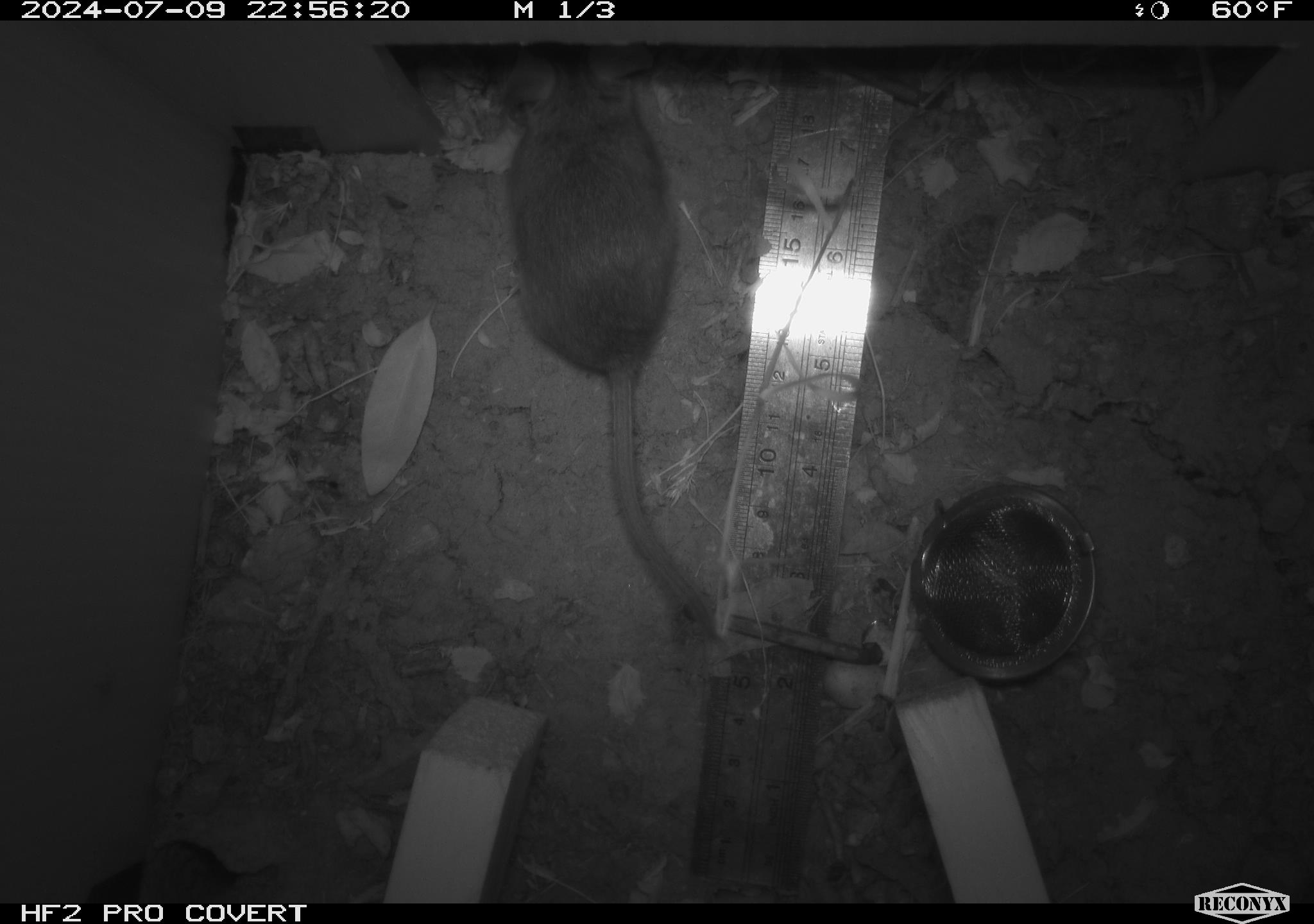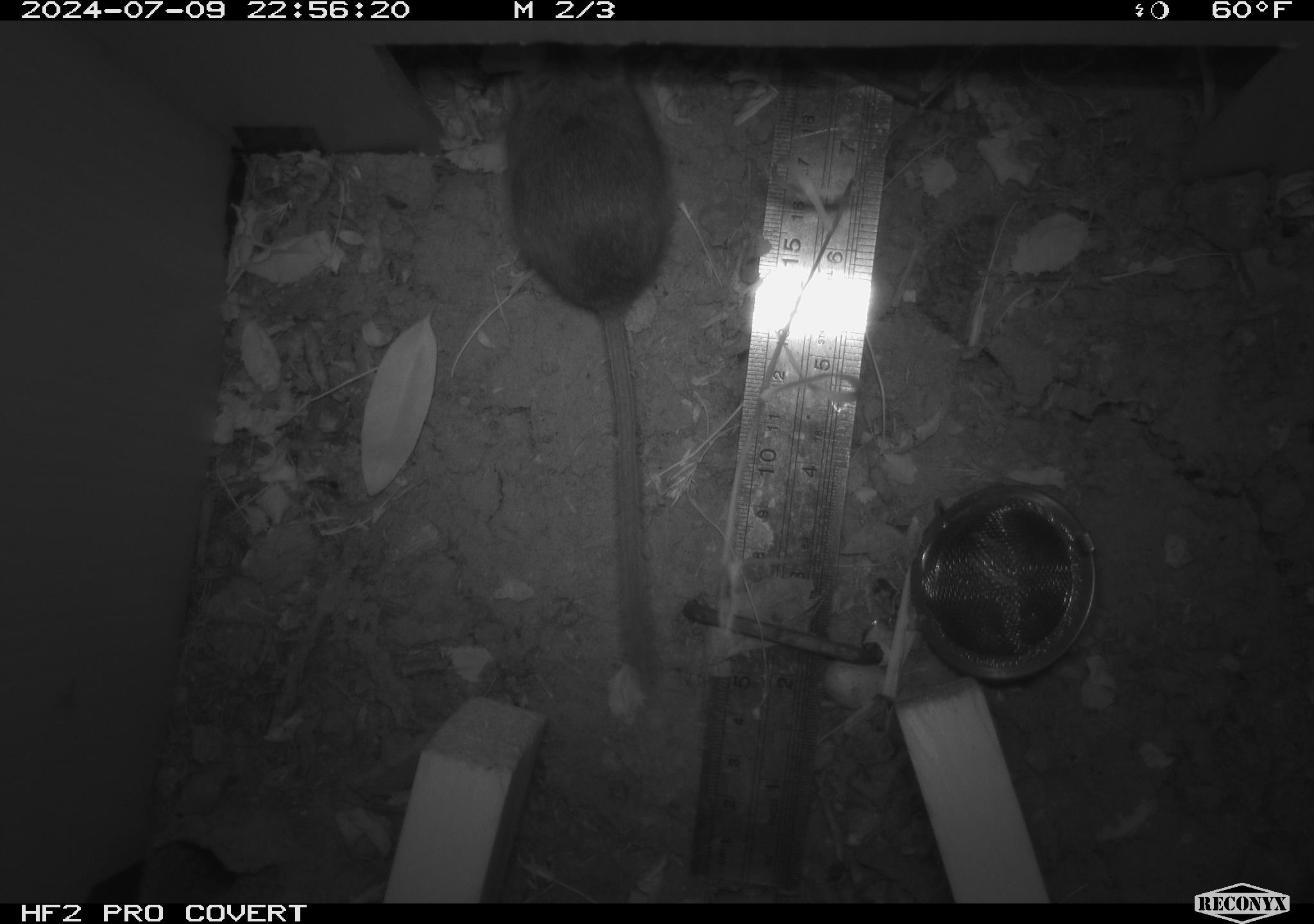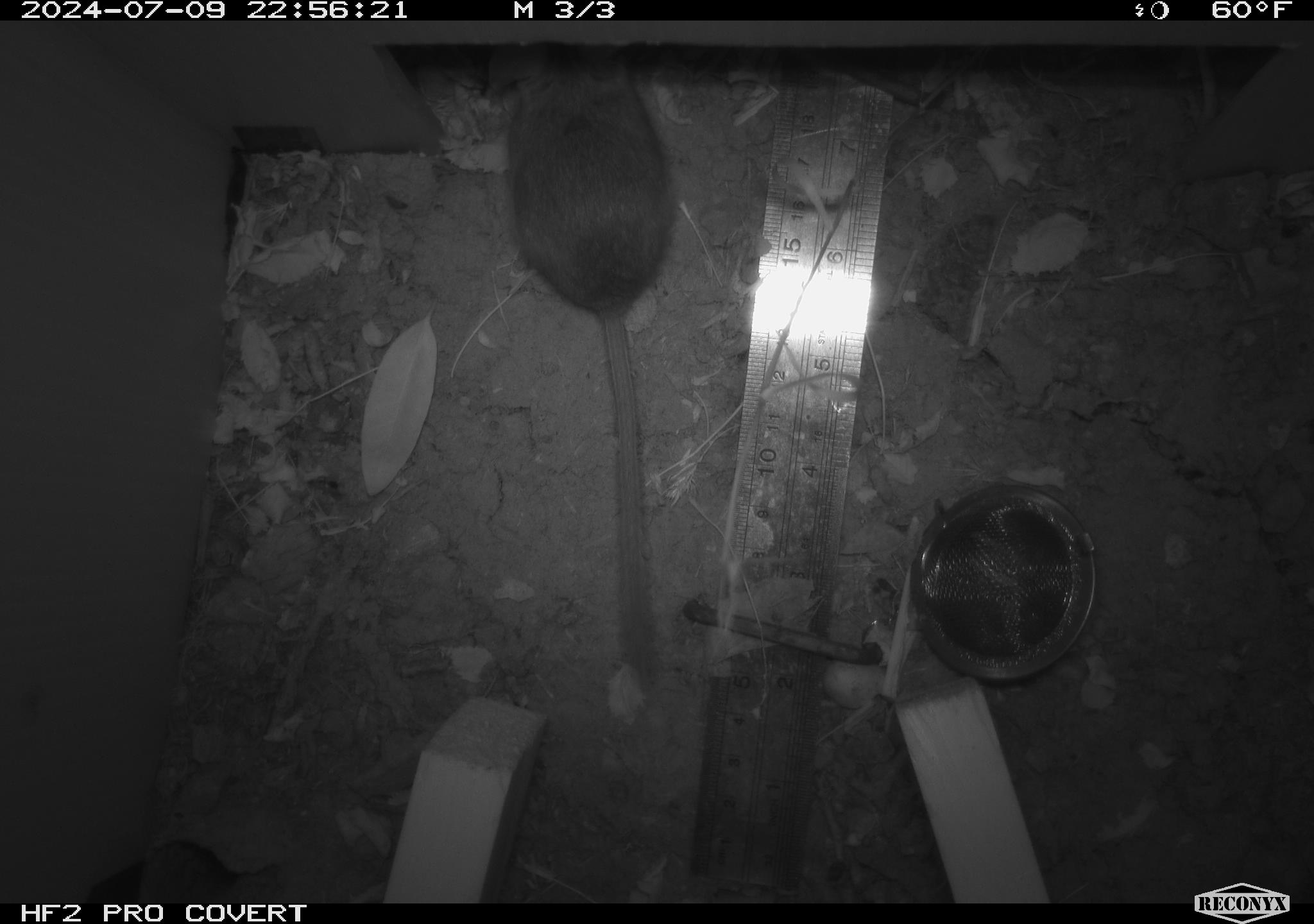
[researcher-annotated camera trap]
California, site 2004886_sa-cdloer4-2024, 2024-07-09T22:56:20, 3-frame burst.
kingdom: Animalia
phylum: Chordata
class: Mammalia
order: Rodentia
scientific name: Rodentia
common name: rodent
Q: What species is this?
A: Rodent (Rodentia).